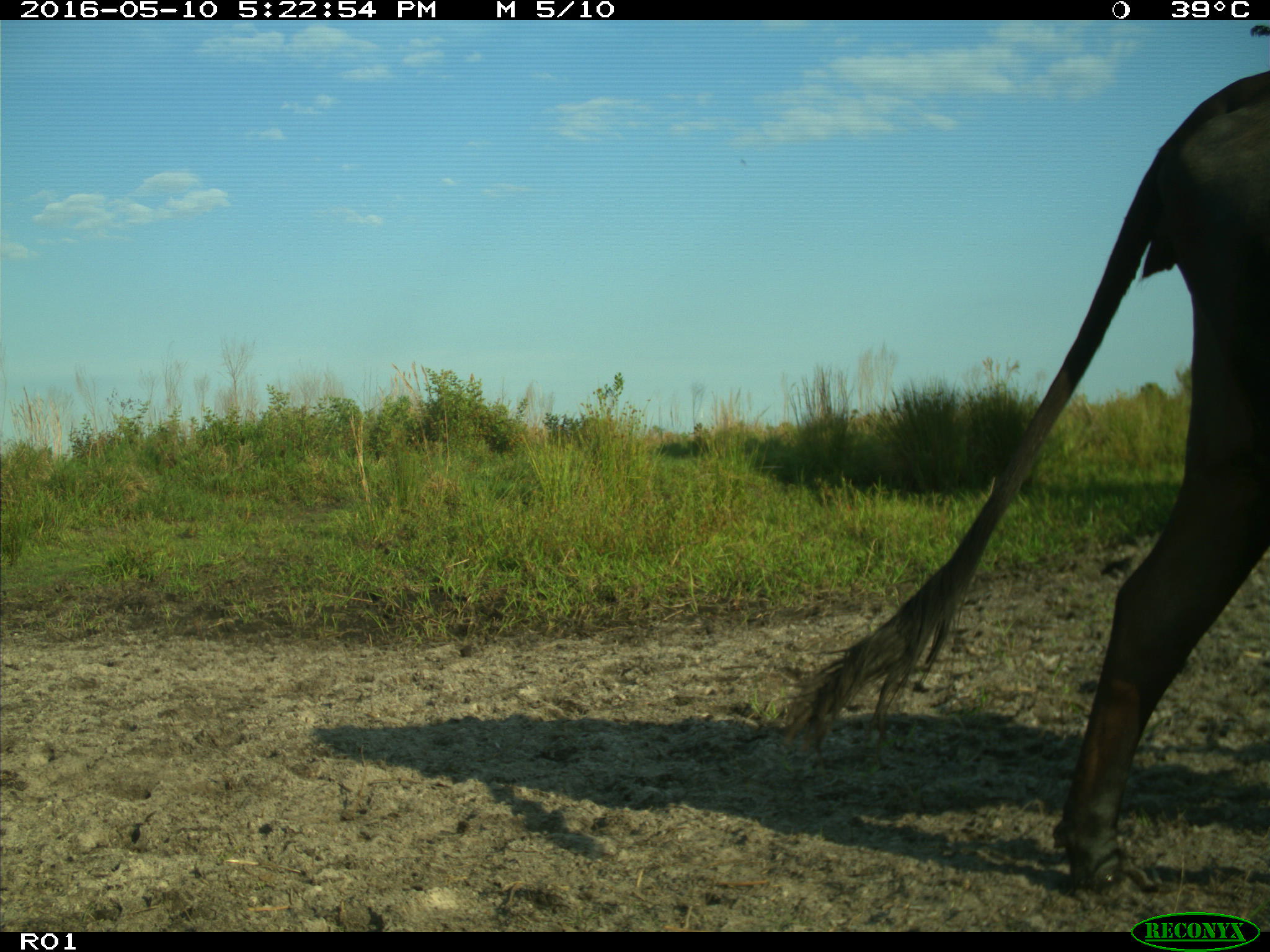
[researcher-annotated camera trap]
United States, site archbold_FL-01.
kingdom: Animalia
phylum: Chordata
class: Mammalia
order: Artiodactyla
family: Bovidae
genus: Bos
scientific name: Bos taurus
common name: domestic cow